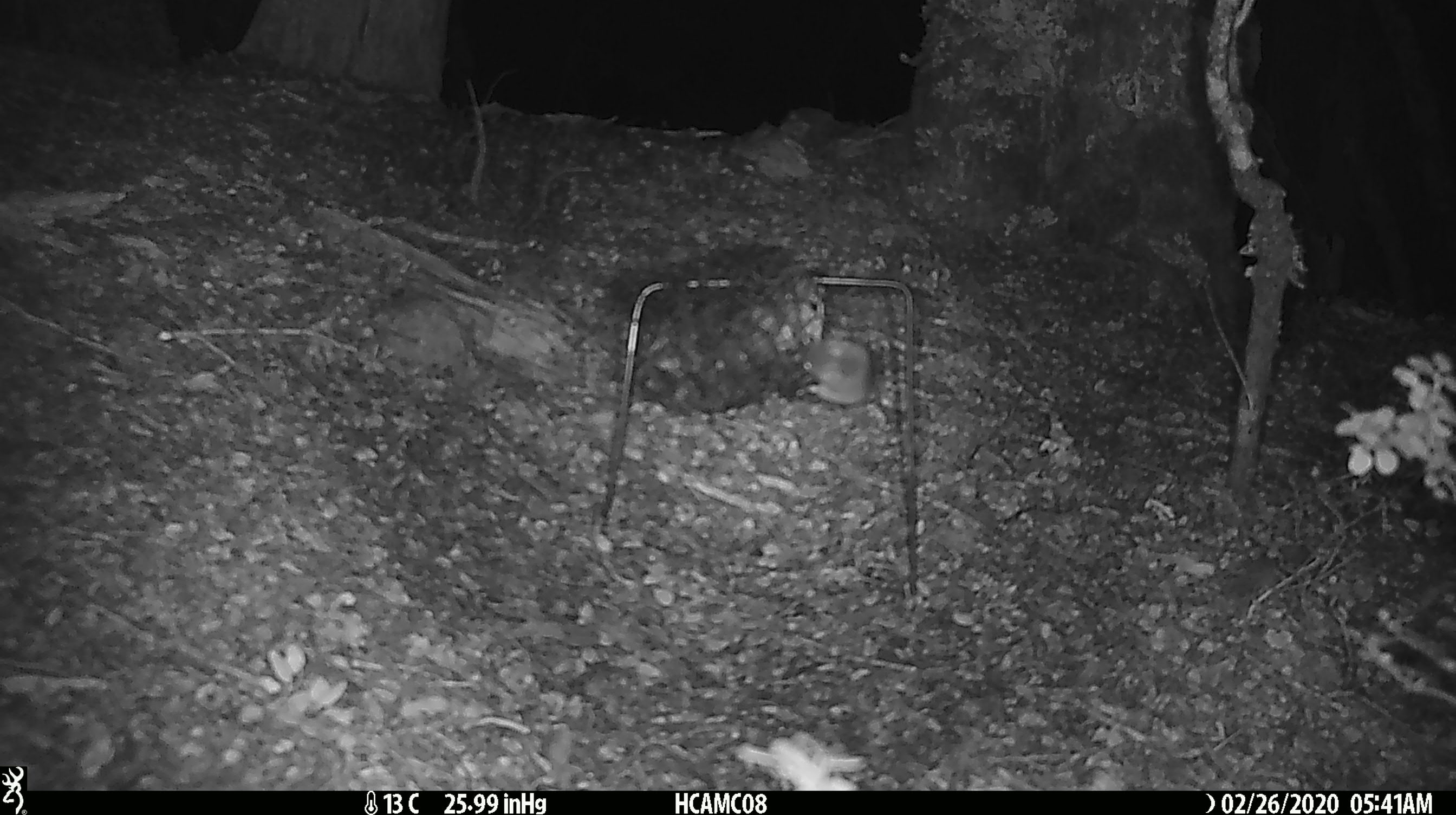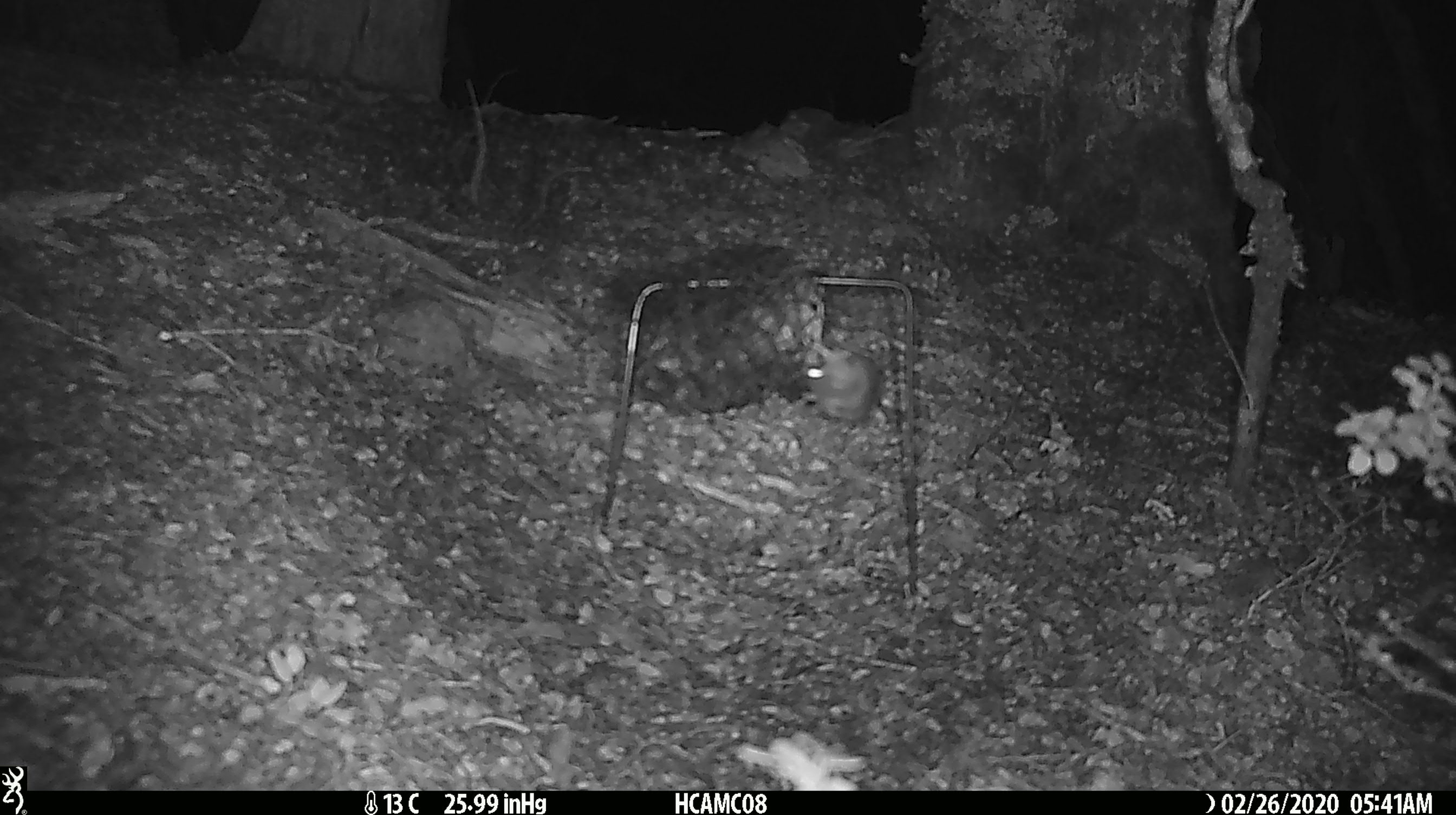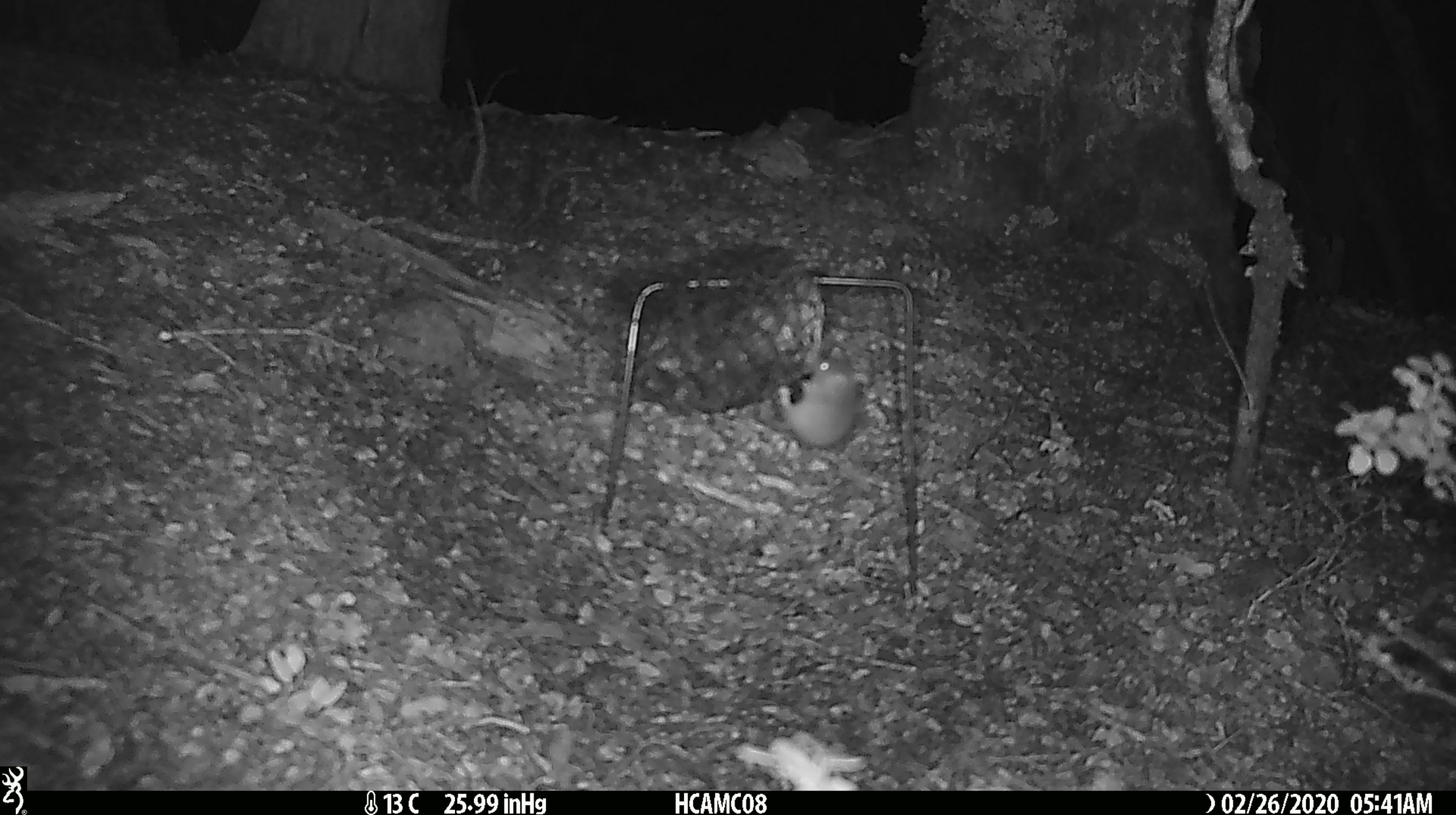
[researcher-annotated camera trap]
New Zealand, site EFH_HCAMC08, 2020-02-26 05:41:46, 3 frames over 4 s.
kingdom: Animalia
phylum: Chordata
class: Mammalia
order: Rodentia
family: Muridae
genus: Mus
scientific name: Mus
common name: mouse